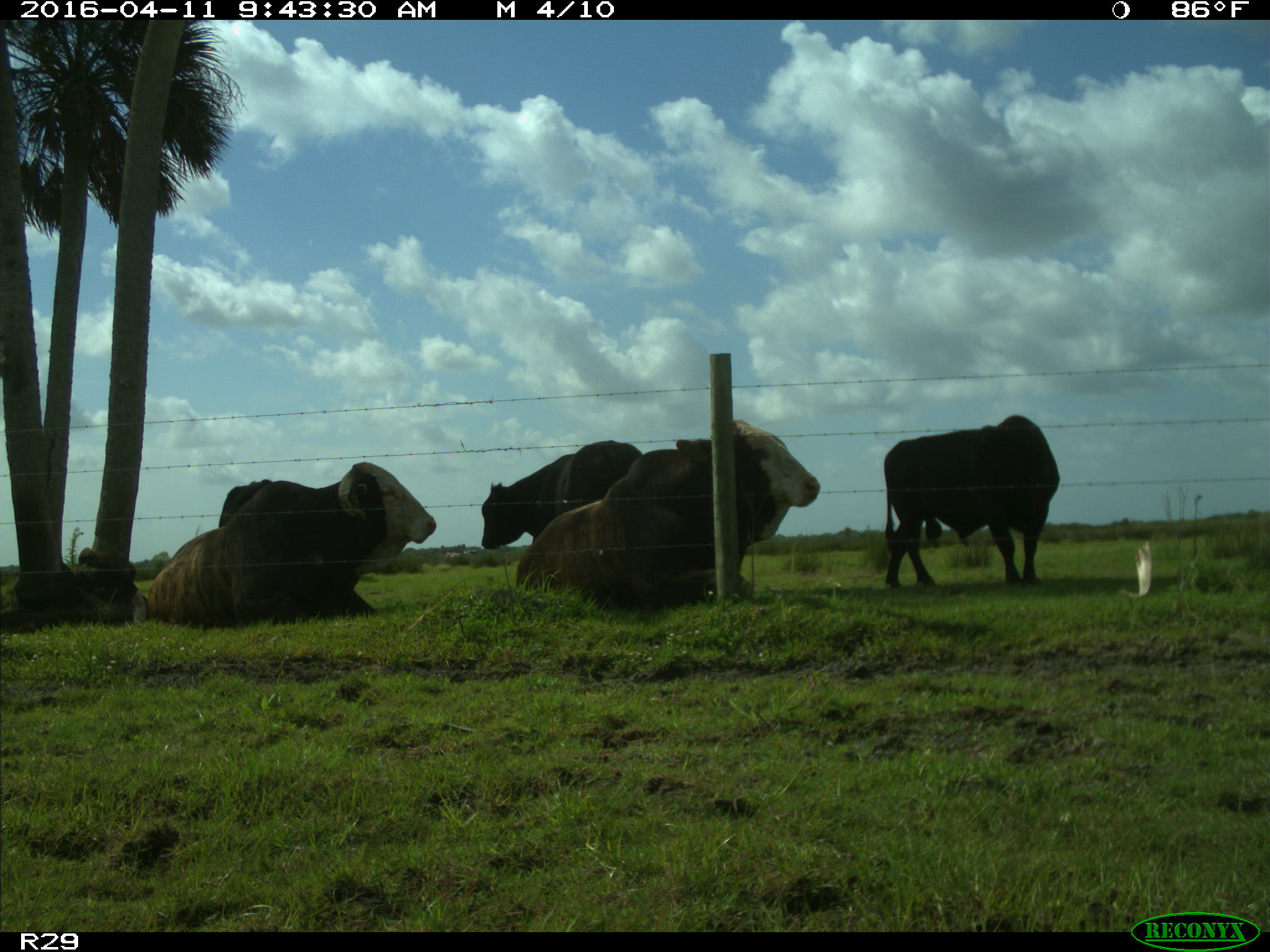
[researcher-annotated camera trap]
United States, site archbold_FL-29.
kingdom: Animalia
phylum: Chordata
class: Mammalia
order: Artiodactyla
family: Bovidae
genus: Bos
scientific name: Bos taurus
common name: domestic cow